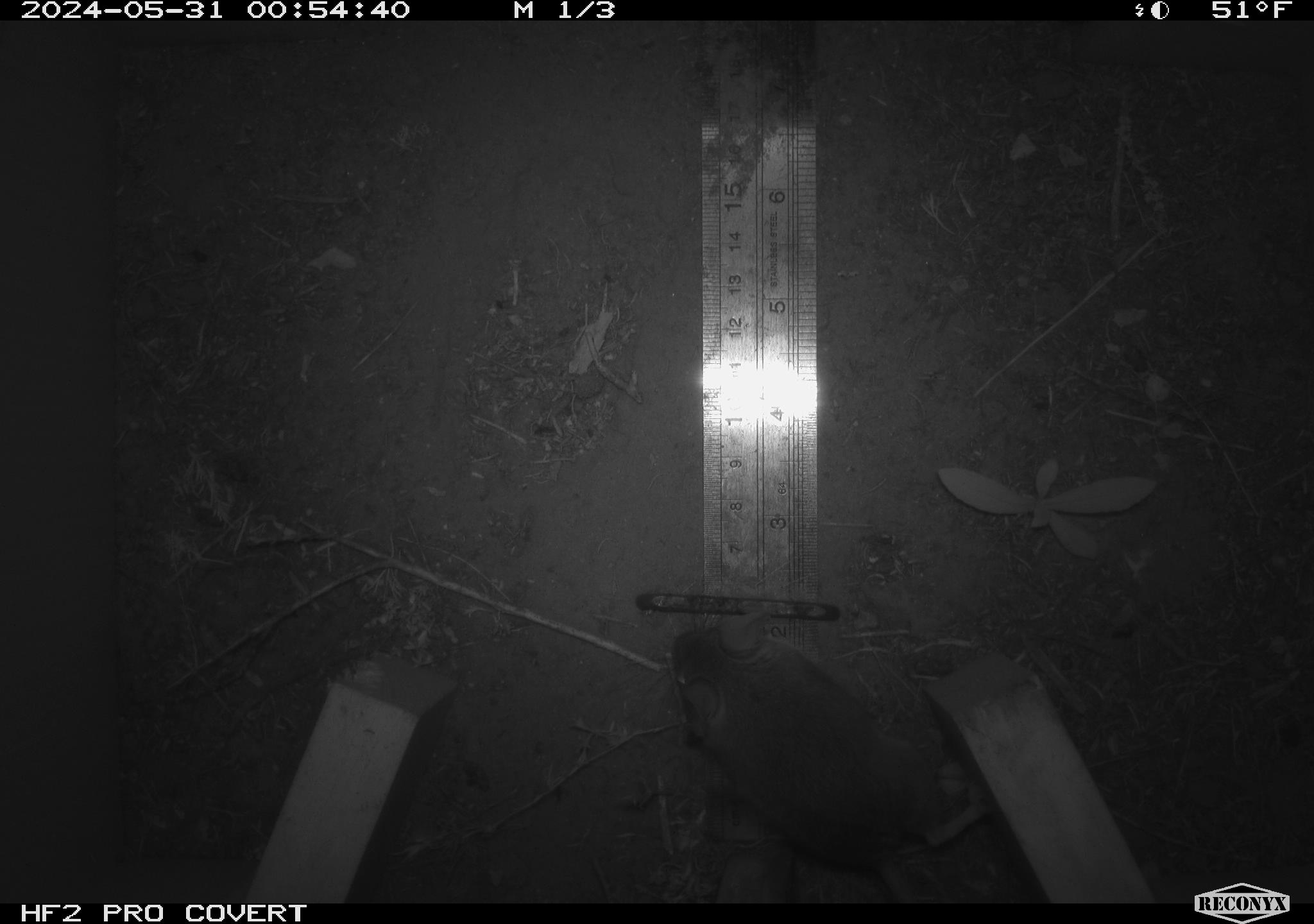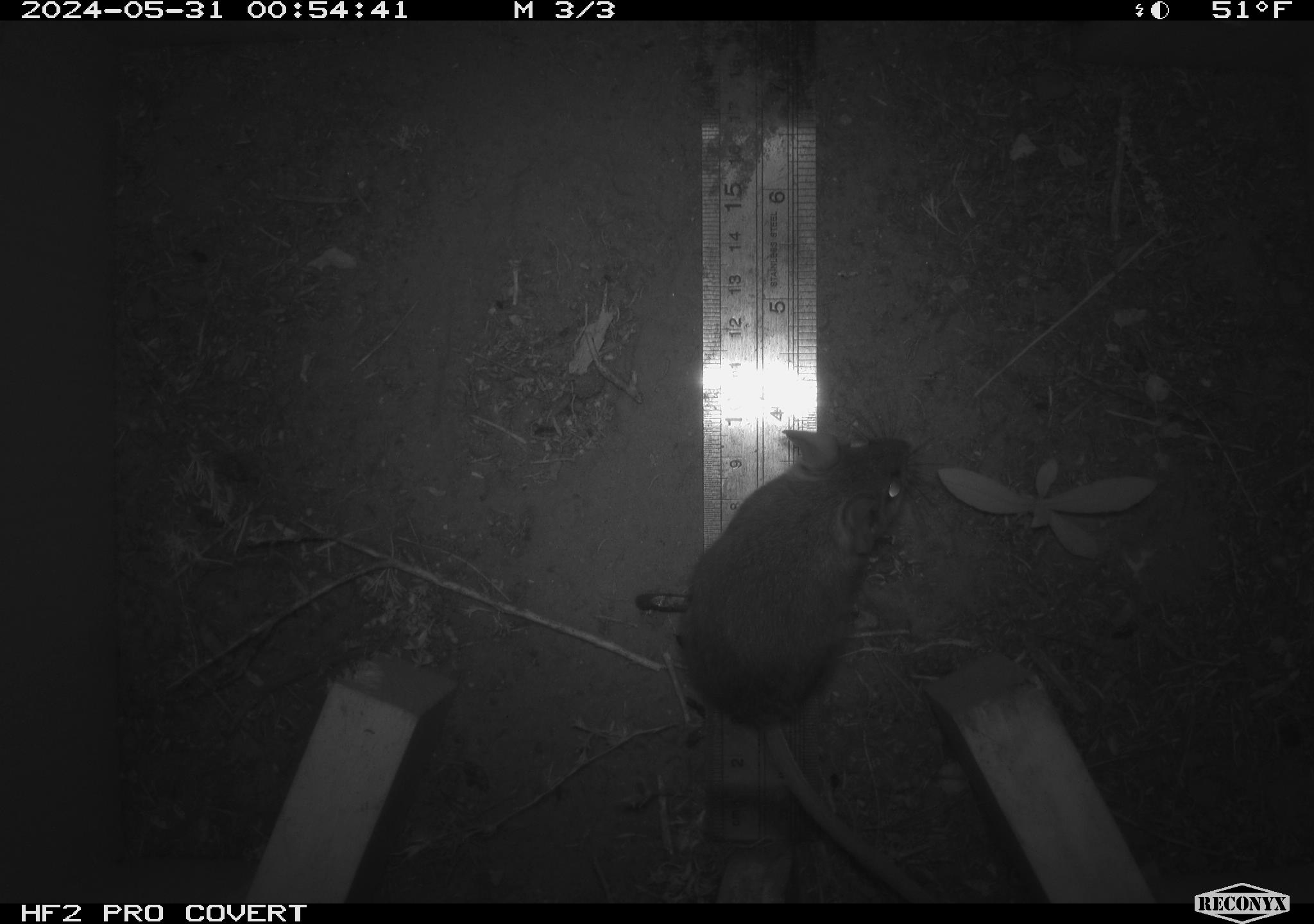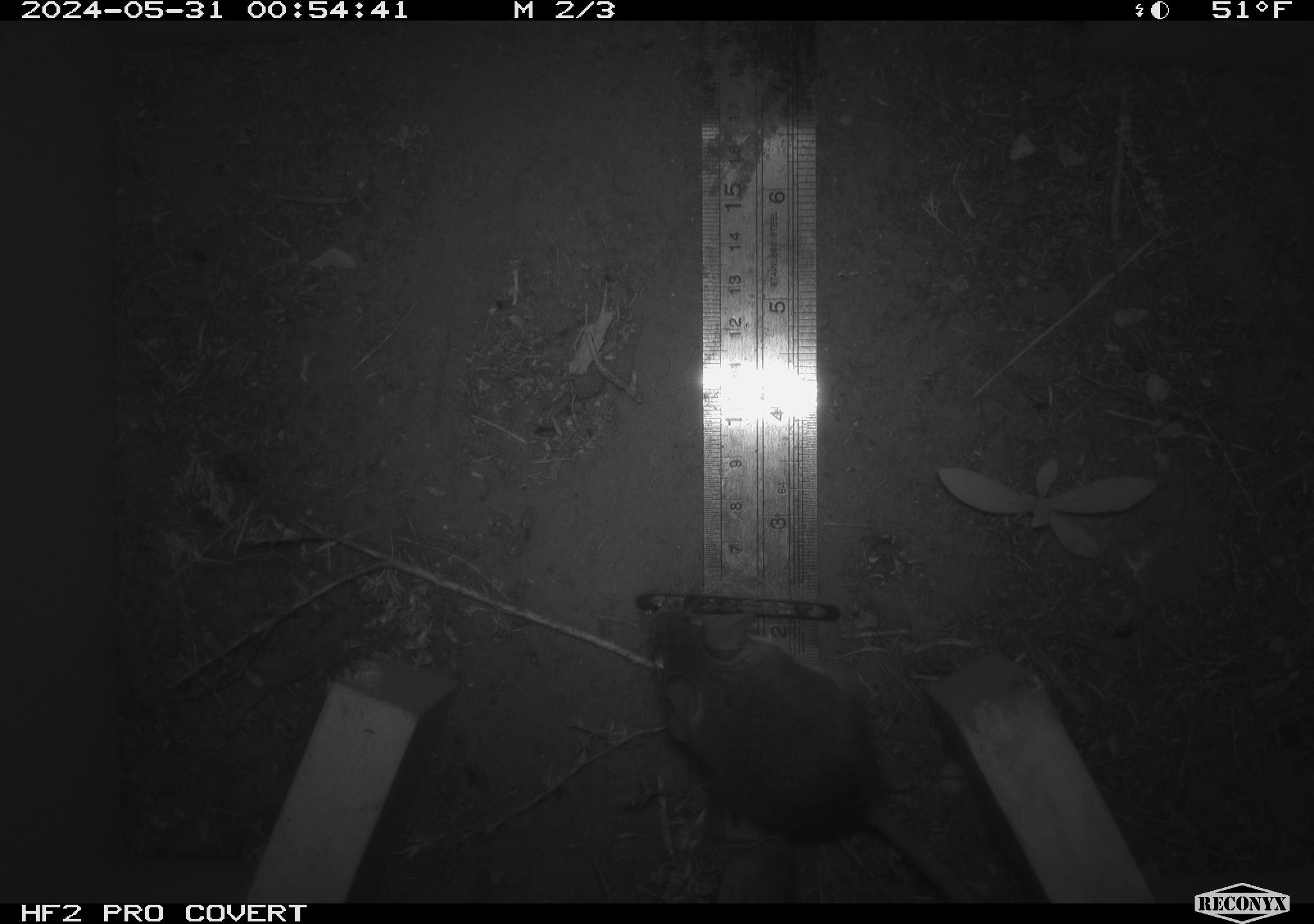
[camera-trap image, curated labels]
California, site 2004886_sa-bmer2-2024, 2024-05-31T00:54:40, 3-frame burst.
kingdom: Animalia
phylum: Chordata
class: Mammalia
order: Rodentia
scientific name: Rodentia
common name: mouse species